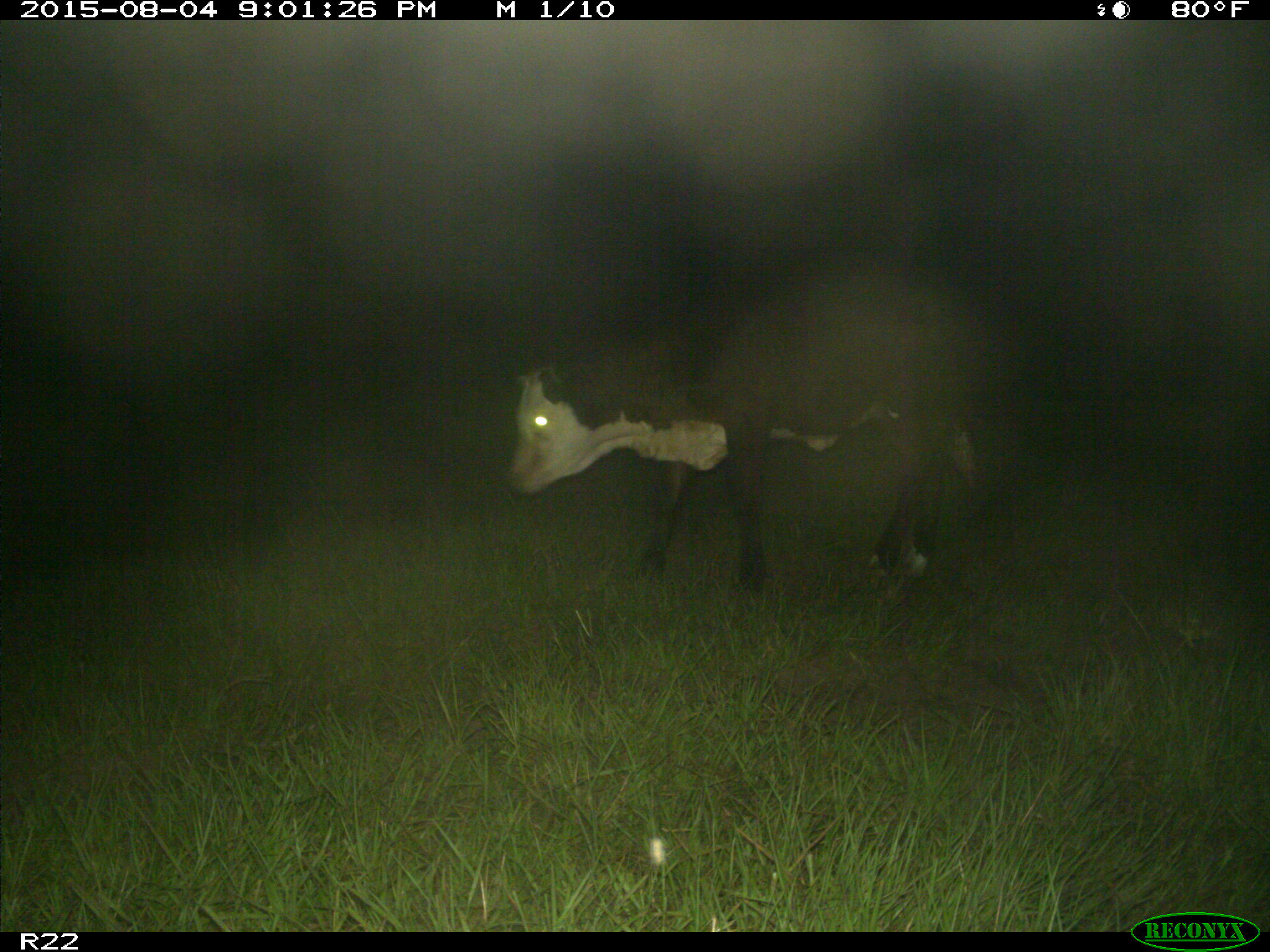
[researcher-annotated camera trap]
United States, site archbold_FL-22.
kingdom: Animalia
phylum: Chordata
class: Mammalia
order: Artiodactyla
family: Bovidae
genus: Bos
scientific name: Bos taurus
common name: domestic cow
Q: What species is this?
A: Bos taurus (domestic cow).